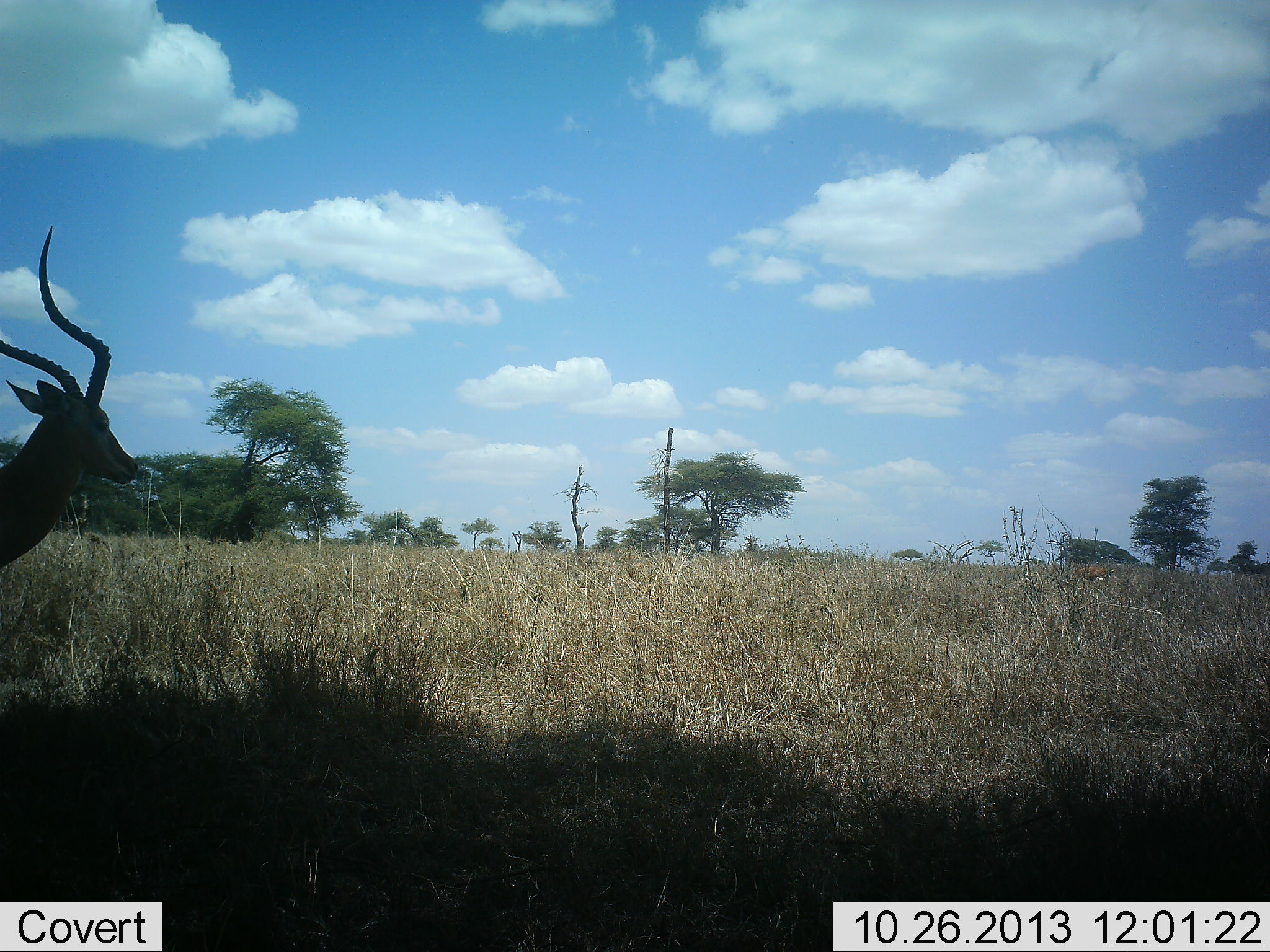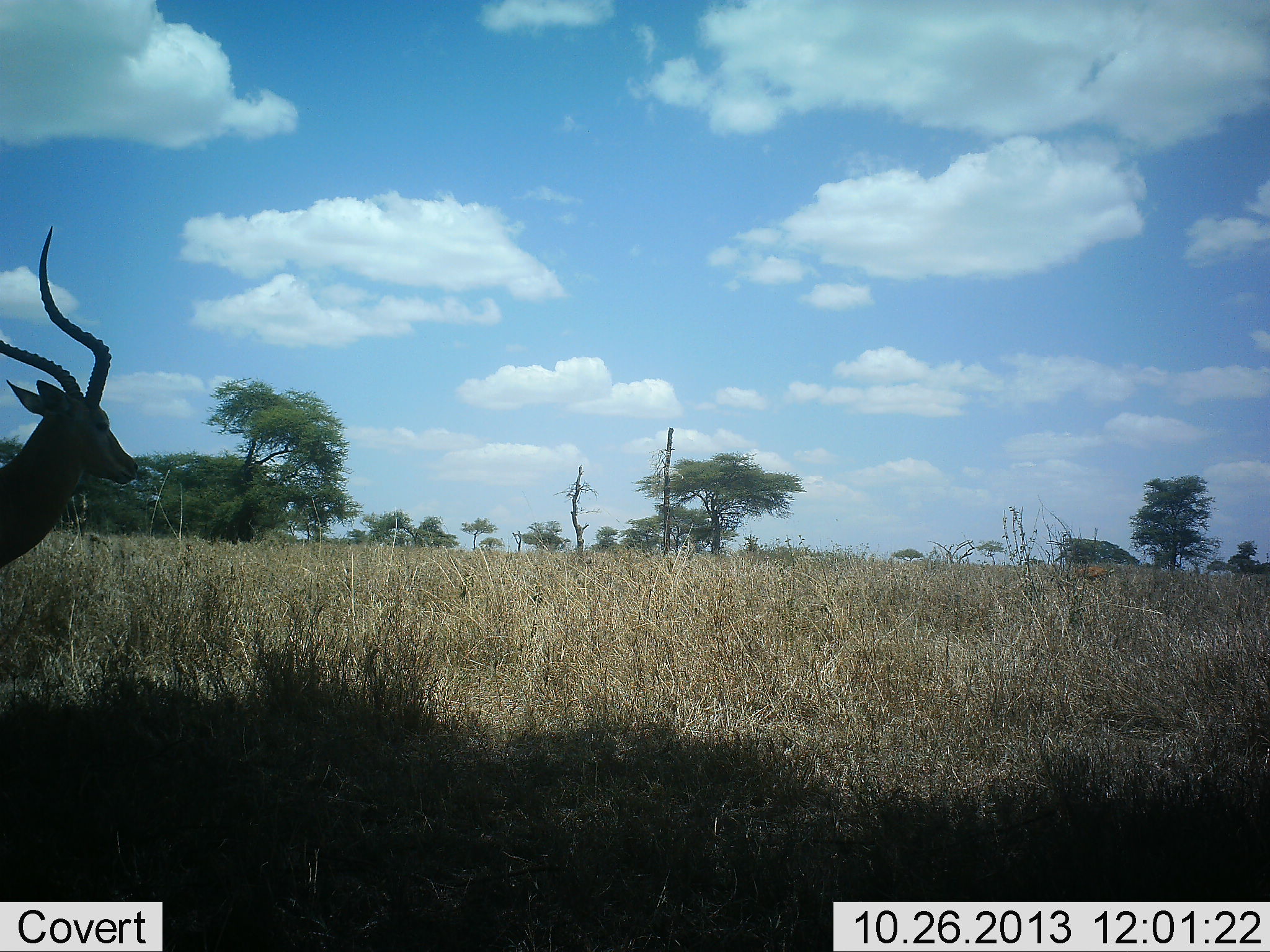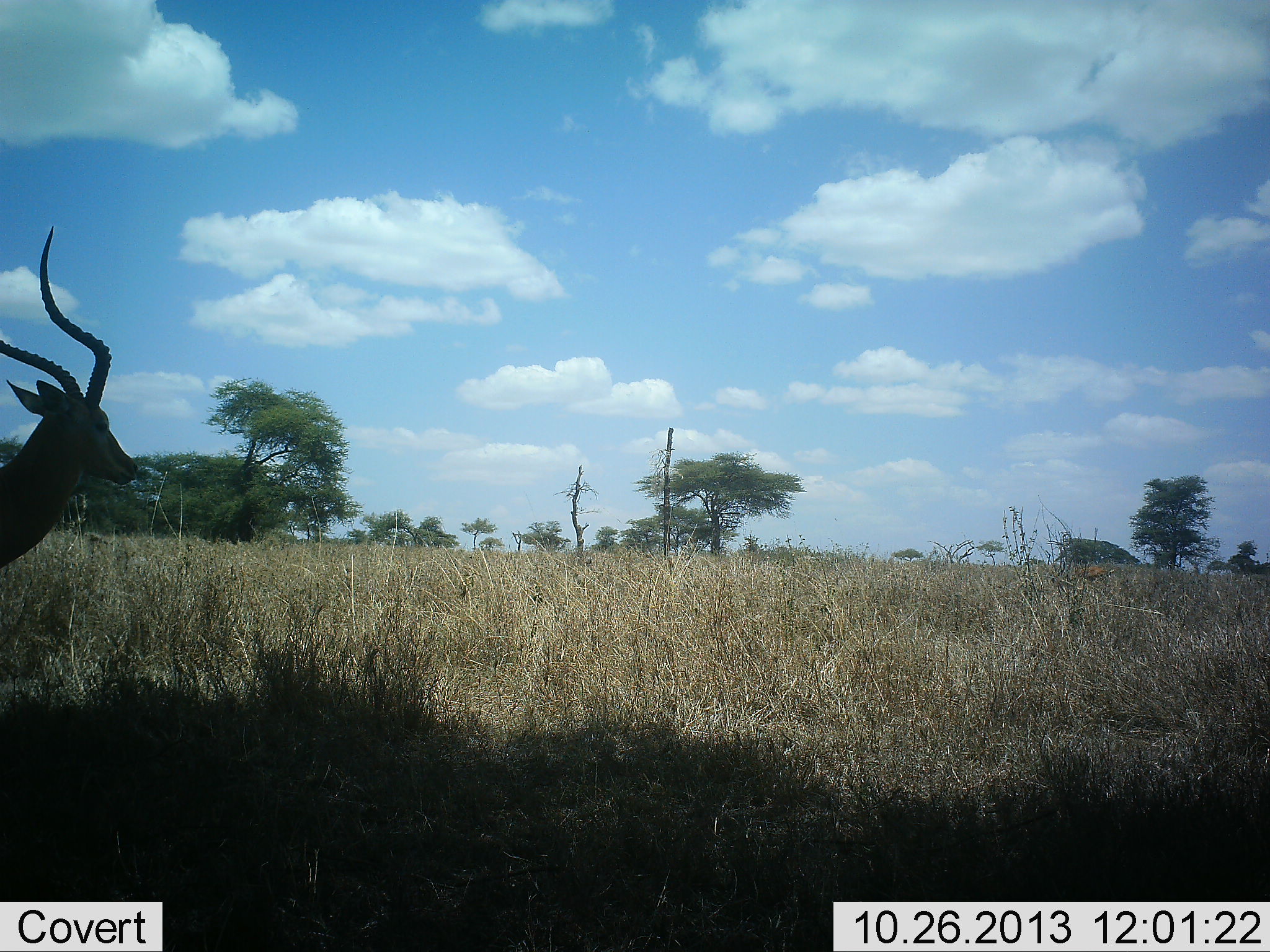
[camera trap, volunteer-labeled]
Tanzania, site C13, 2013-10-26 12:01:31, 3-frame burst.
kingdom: Animalia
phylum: Chordata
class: Mammalia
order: Artiodactyla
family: Bovidae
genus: Aepyceros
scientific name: Aepyceros melampus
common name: impala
Impala (Aepyceros melampus), count 1. Behavior (volunteer vote fractions): standing 100%, resting 0%, moving 0%, interacting 0%. Young present (vote fraction): 0%. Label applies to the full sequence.